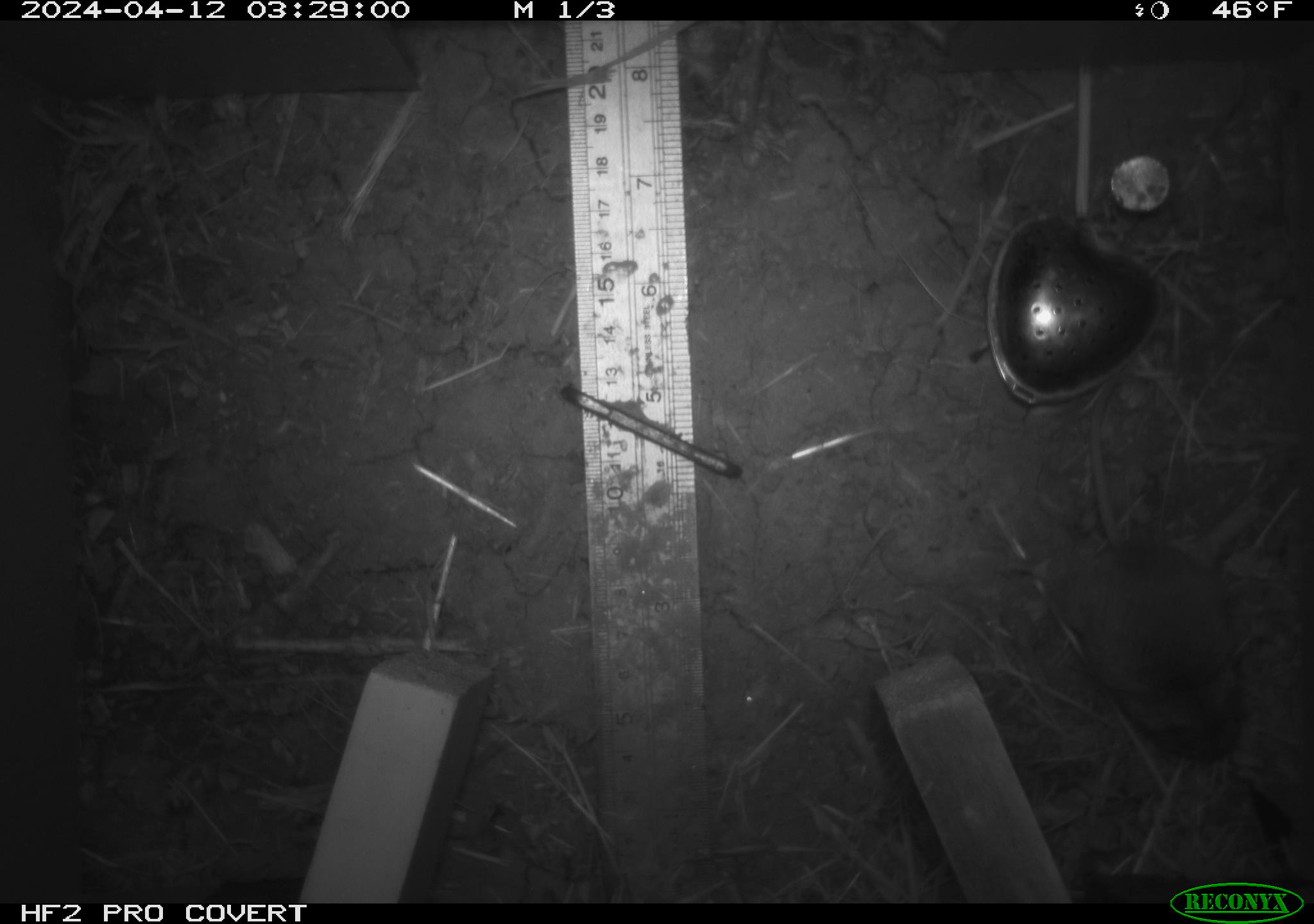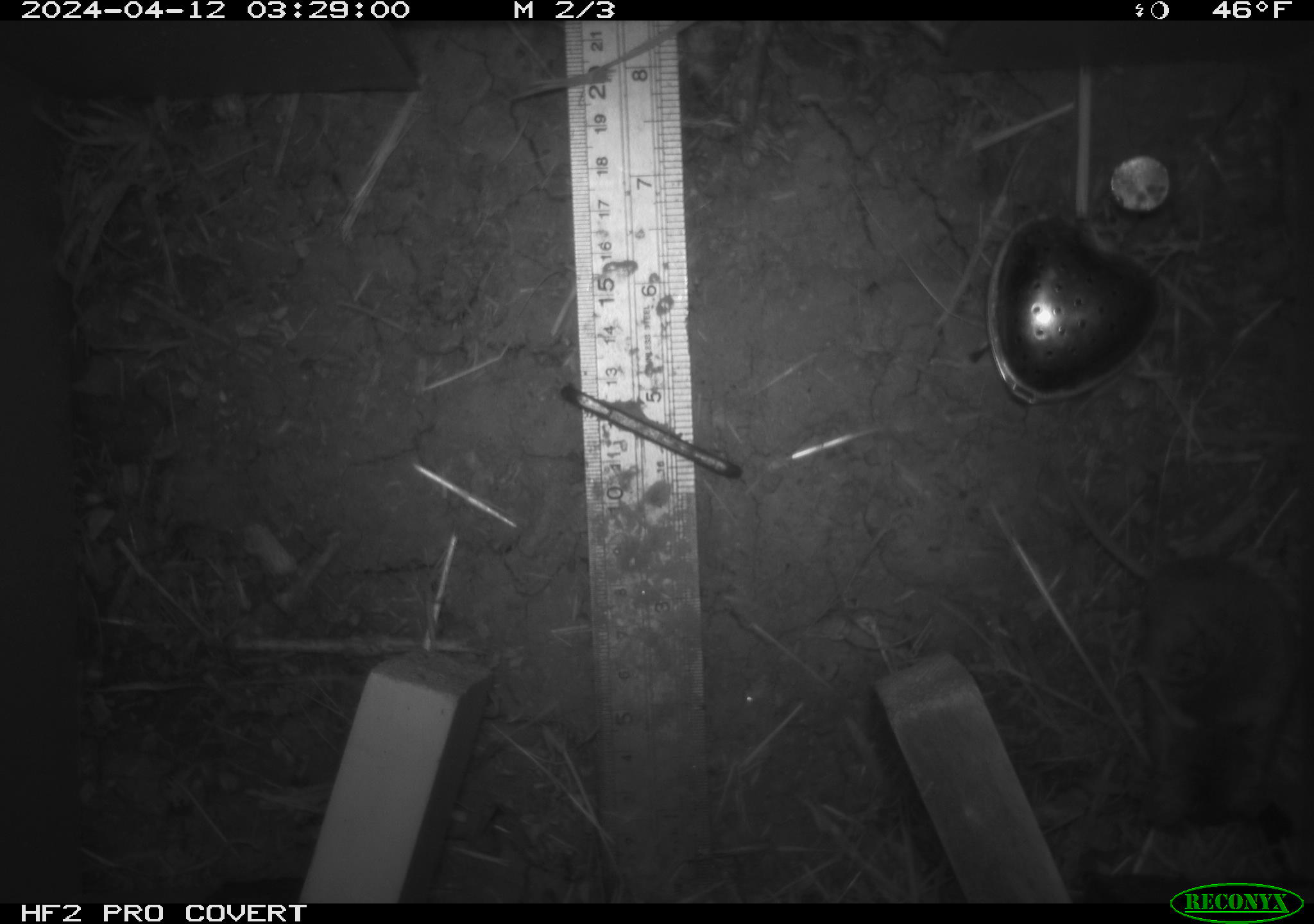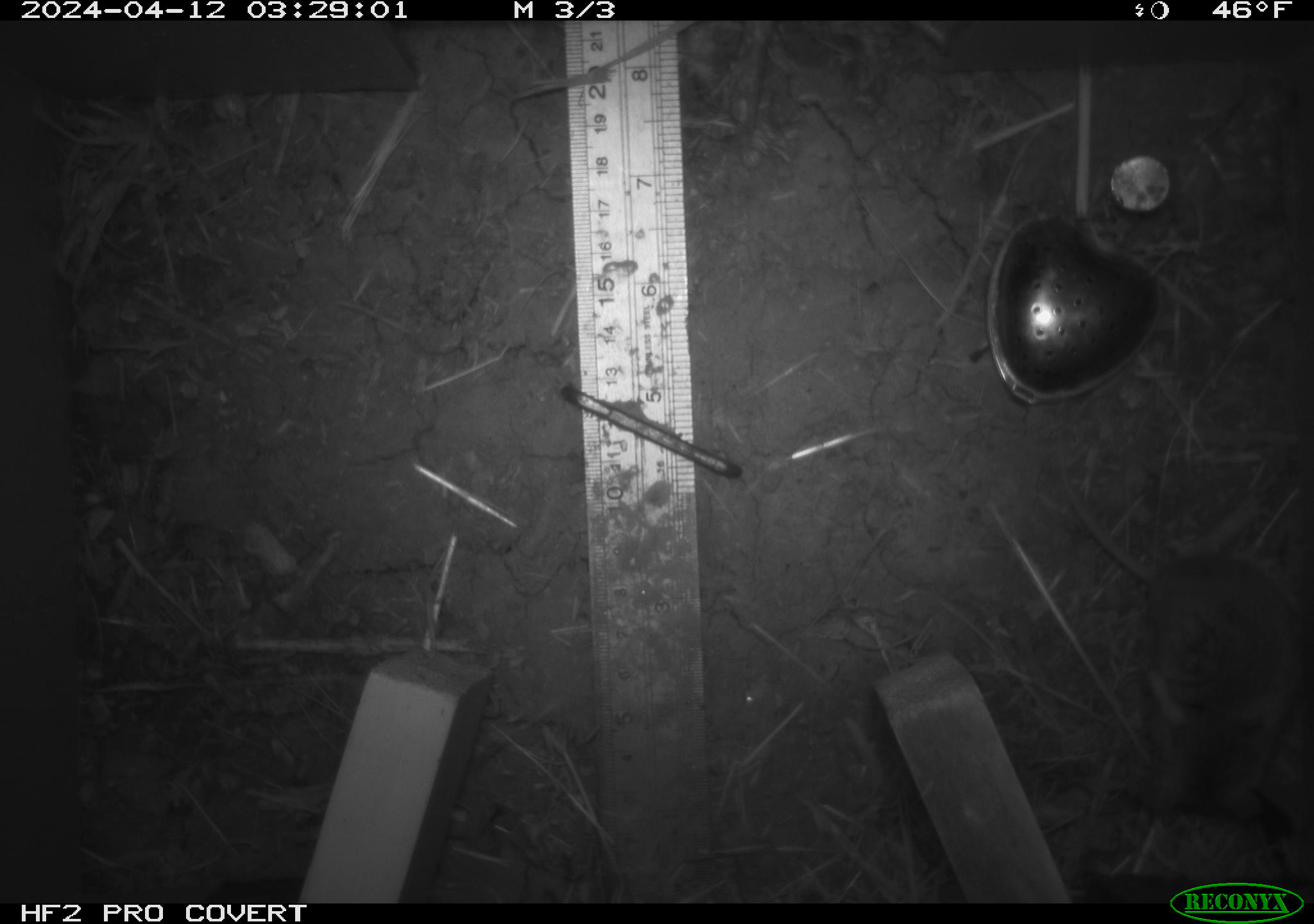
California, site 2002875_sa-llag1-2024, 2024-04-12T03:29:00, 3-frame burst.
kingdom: Animalia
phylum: Chordata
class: Mammalia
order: Rodentia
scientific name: Rodentia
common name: mouse species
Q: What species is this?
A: Mouse species (Rodentia).